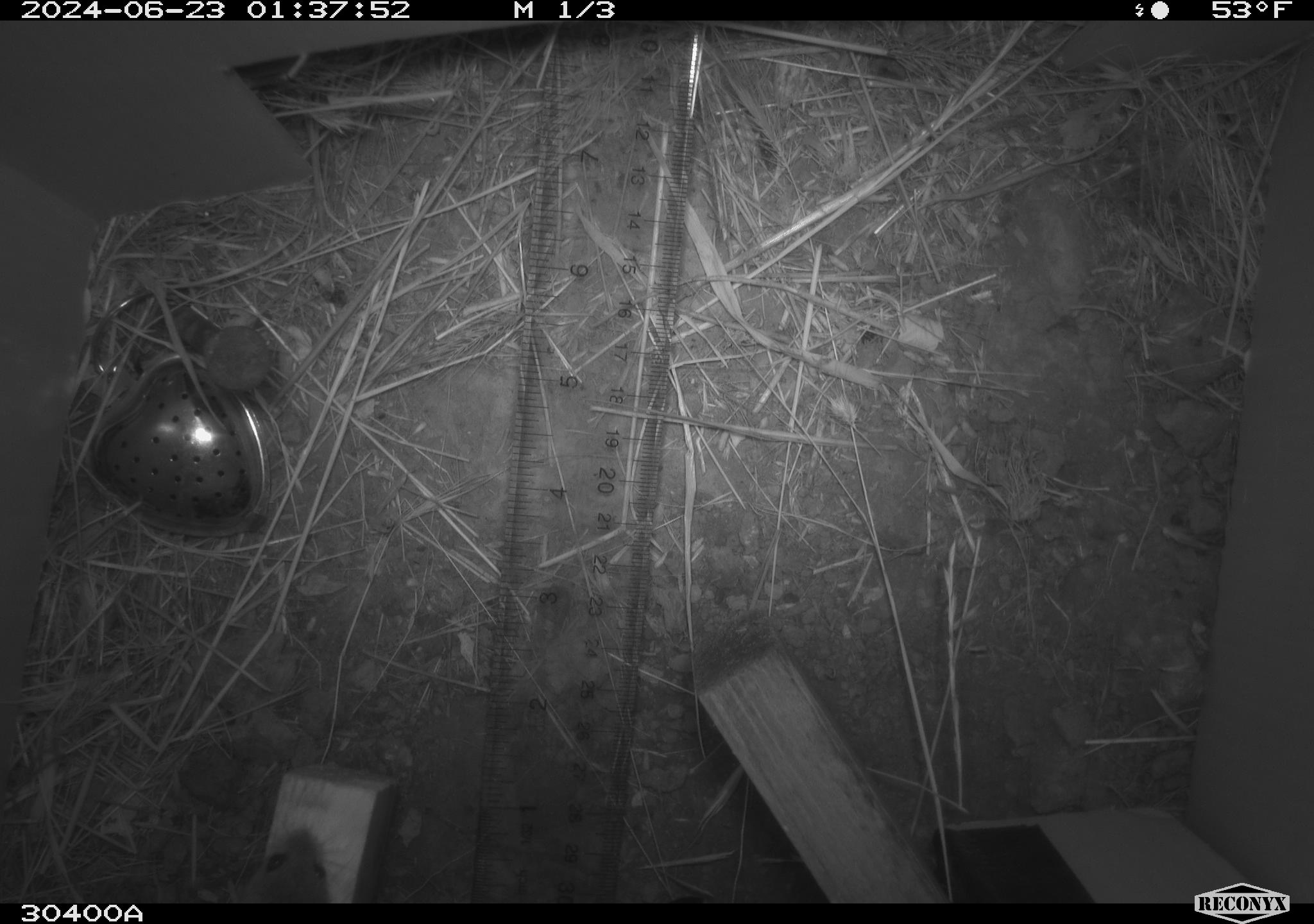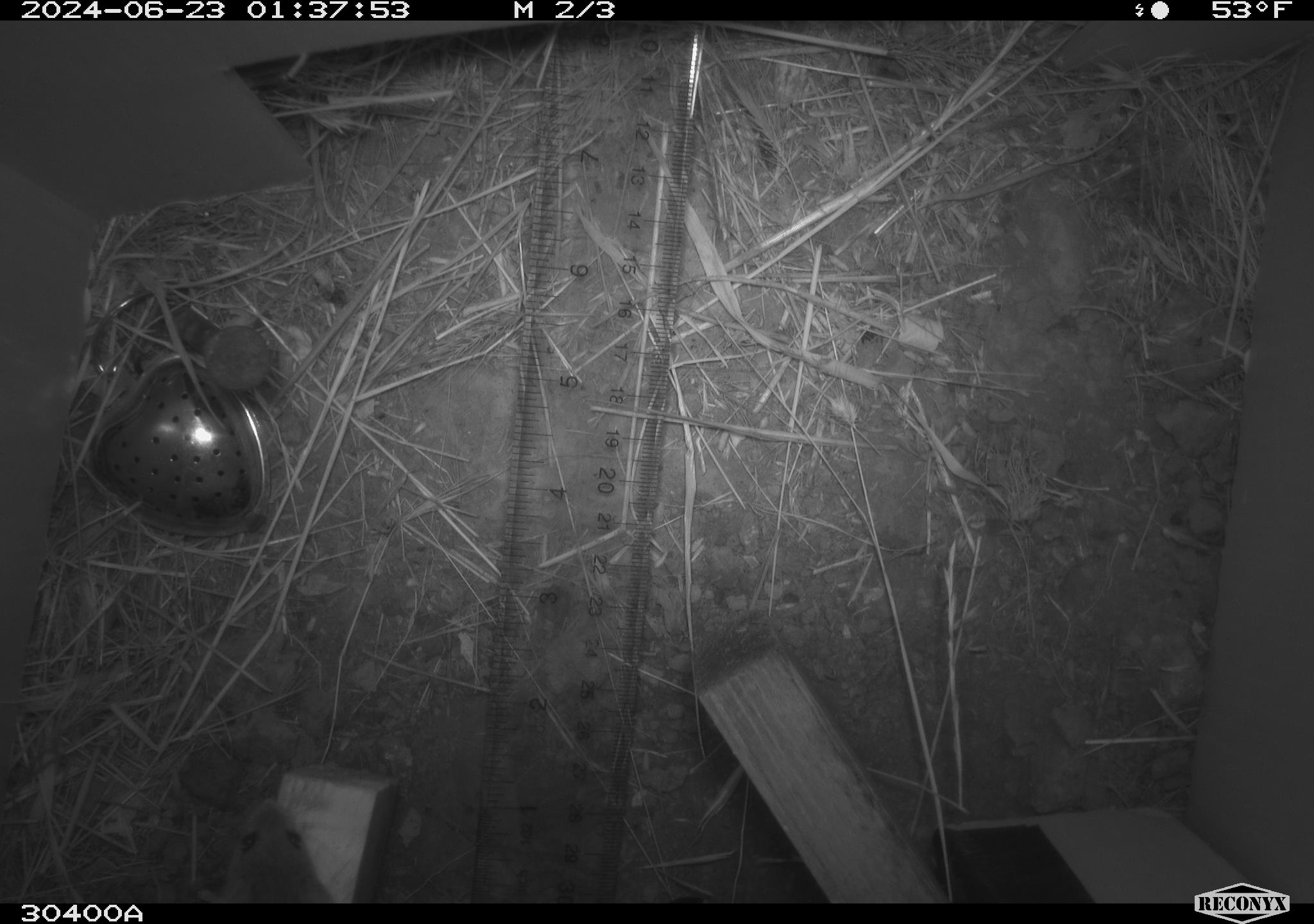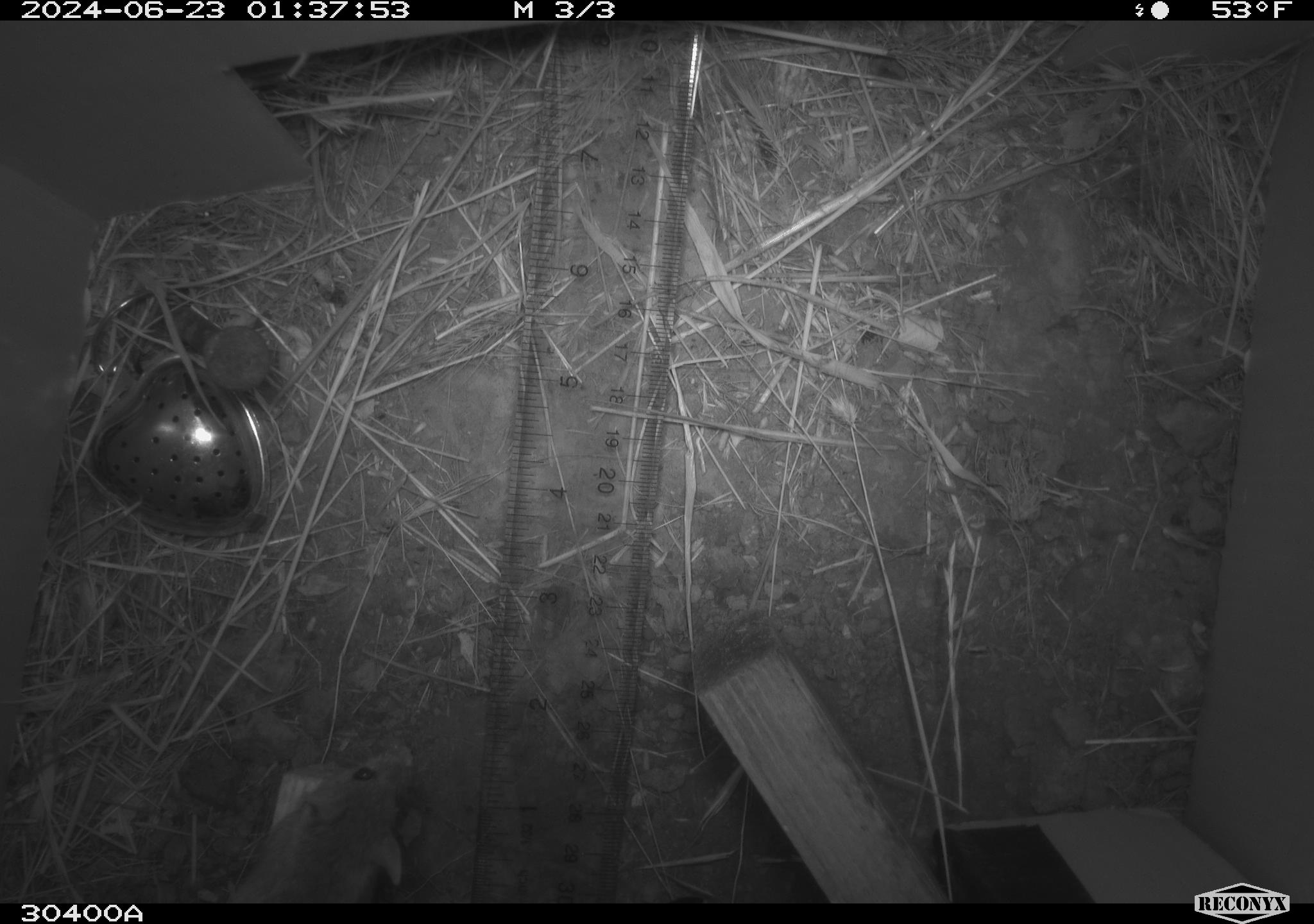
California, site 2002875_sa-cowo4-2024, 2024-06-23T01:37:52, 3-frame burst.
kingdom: Animalia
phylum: Chordata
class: Mammalia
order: Rodentia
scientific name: Rodentia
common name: mouse species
Mouse species (Rodentia).